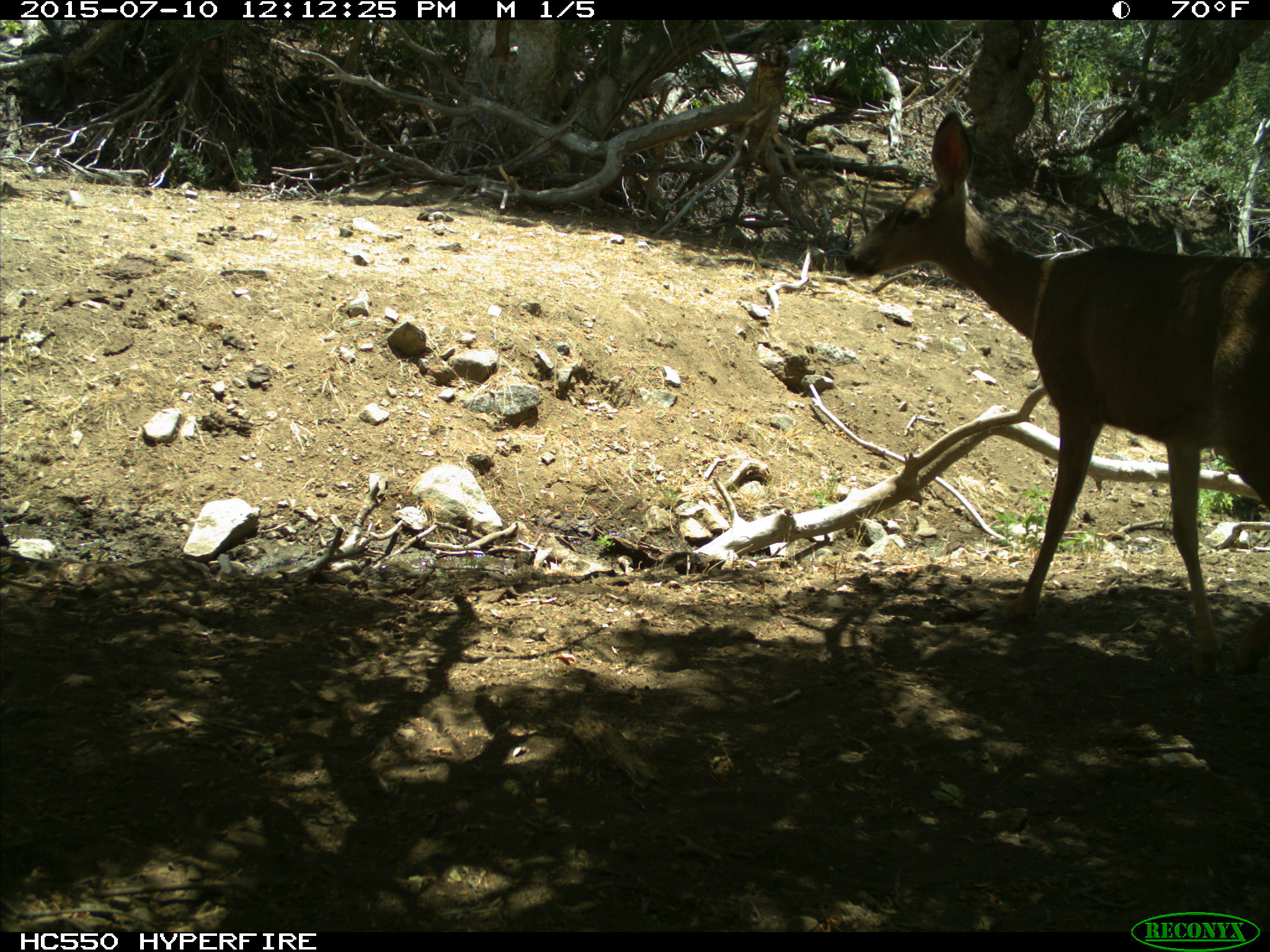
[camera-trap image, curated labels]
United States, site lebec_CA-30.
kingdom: Animalia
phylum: Chordata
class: Mammalia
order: Artiodactyla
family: Cervidae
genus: Odocoileus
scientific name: Odocoileus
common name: deer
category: unidentified deer